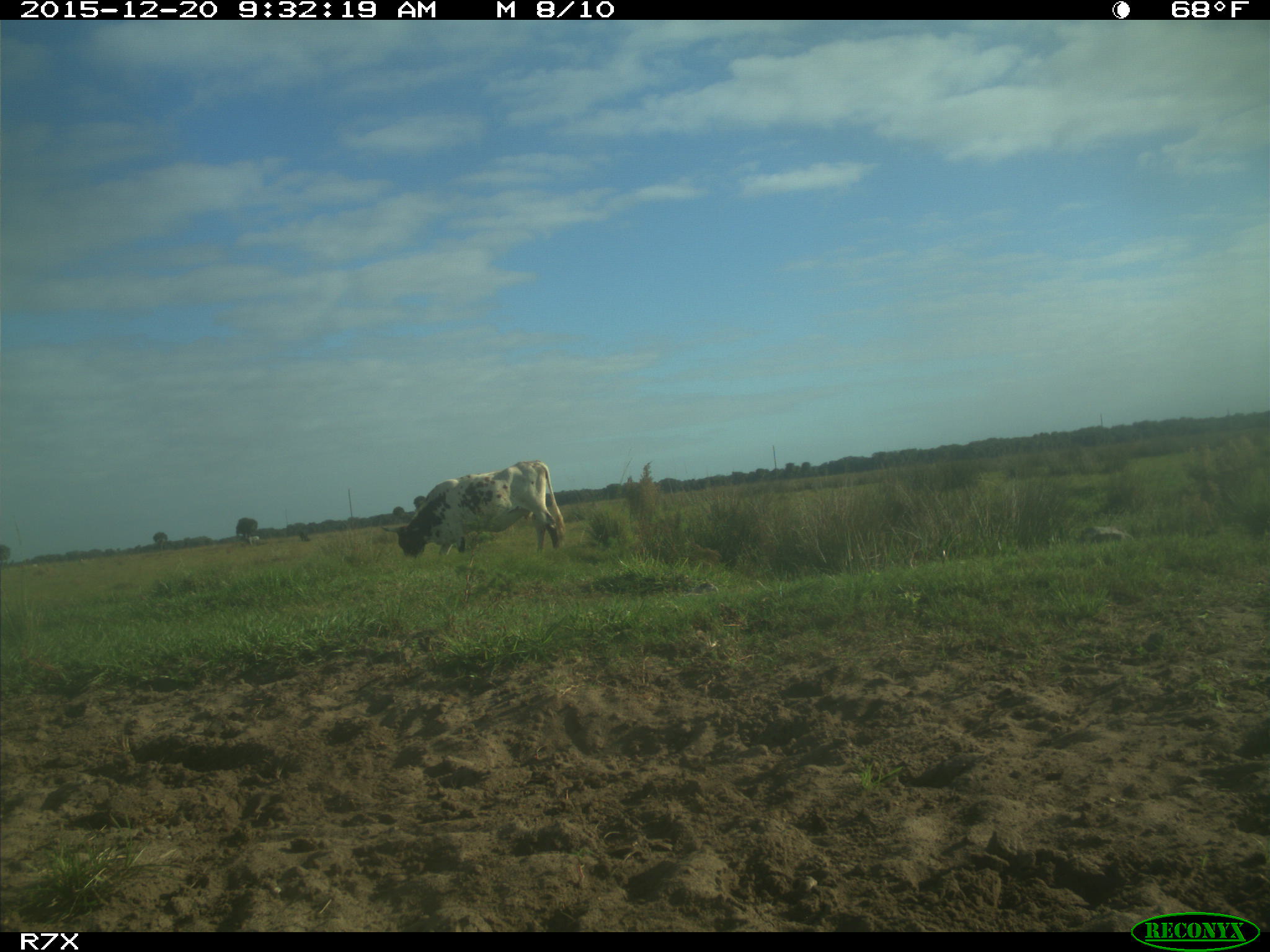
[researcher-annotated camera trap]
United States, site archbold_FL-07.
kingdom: Animalia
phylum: Chordata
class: Mammalia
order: Artiodactyla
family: Bovidae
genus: Bos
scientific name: Bos taurus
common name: domestic cow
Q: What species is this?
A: Bos taurus (domestic cow).